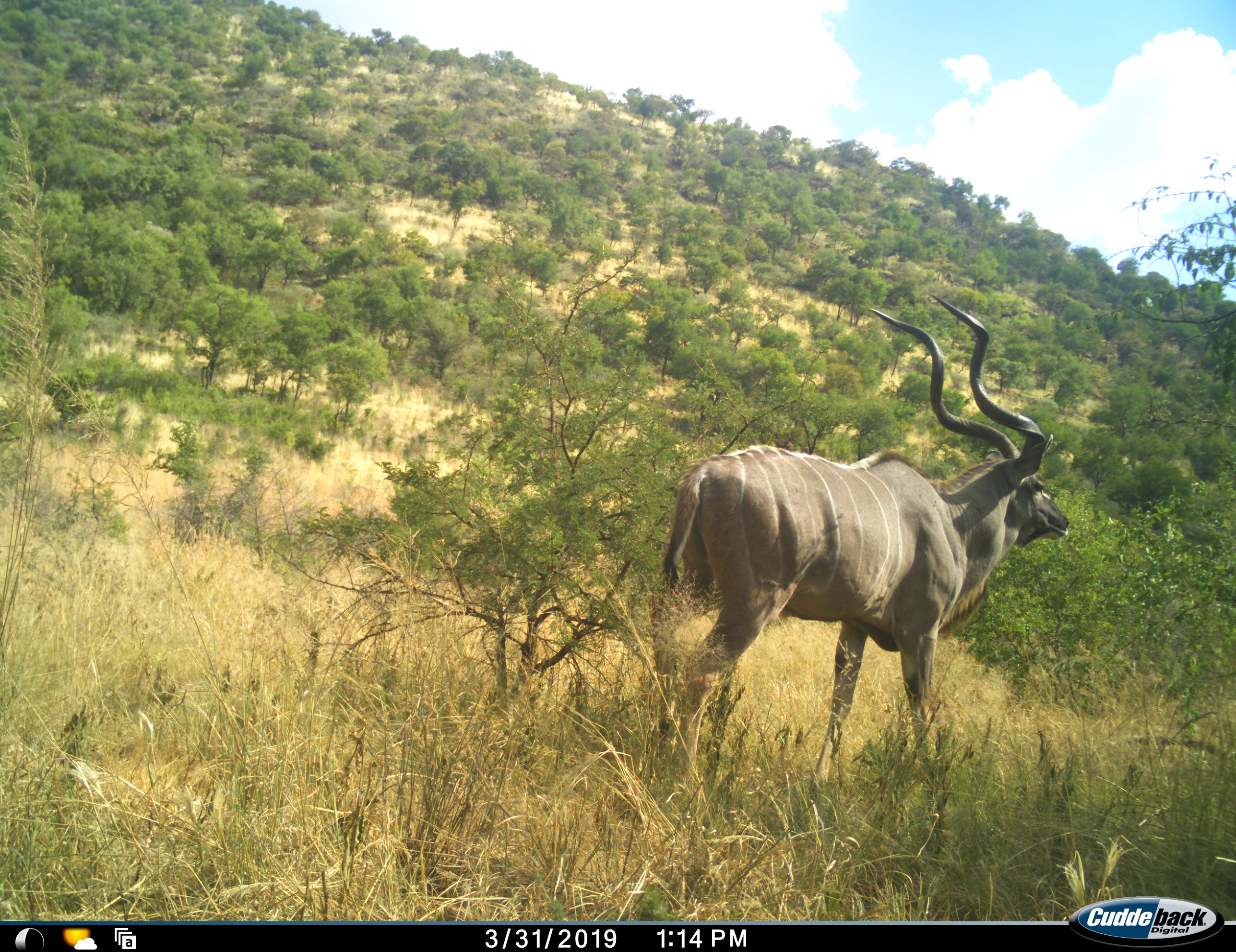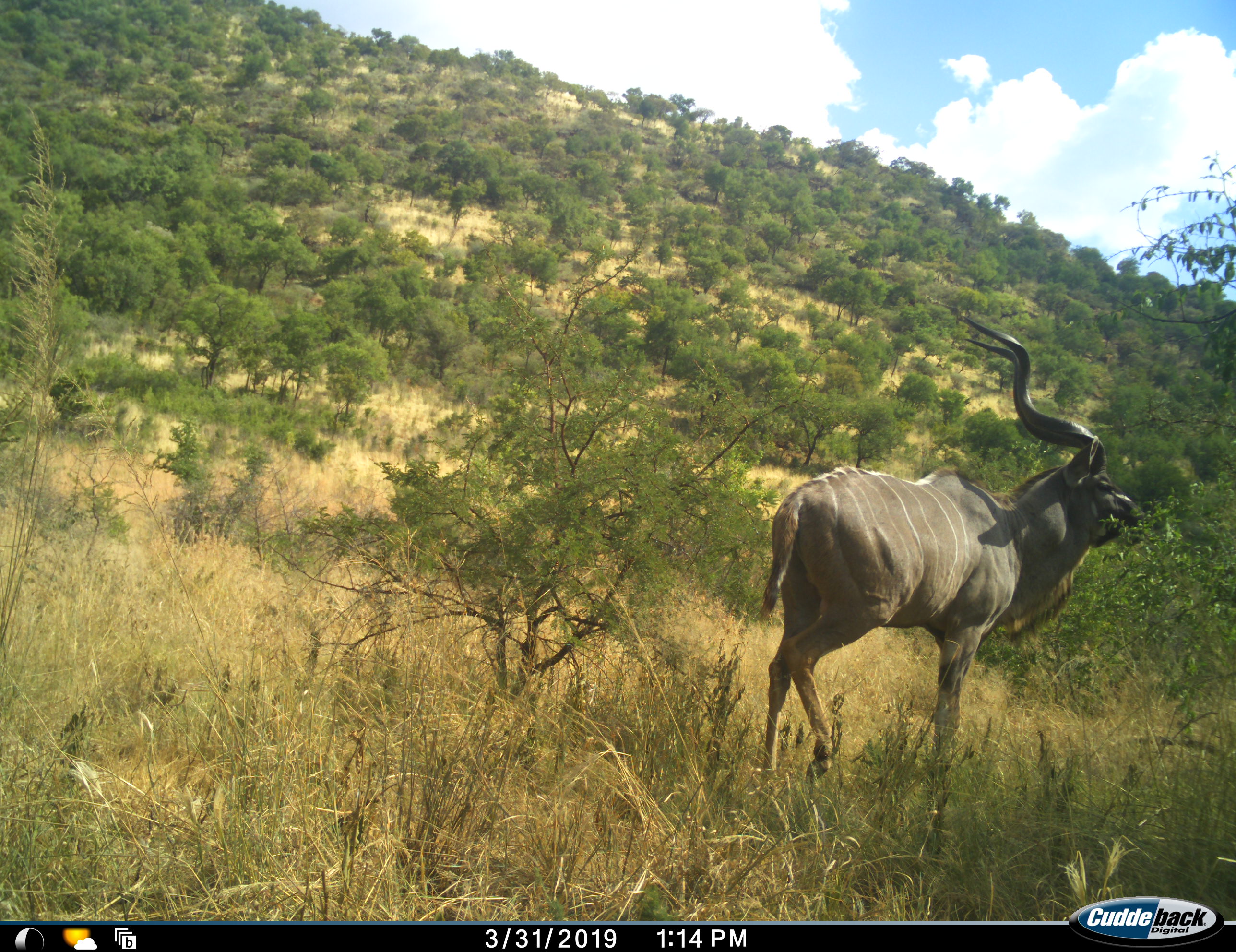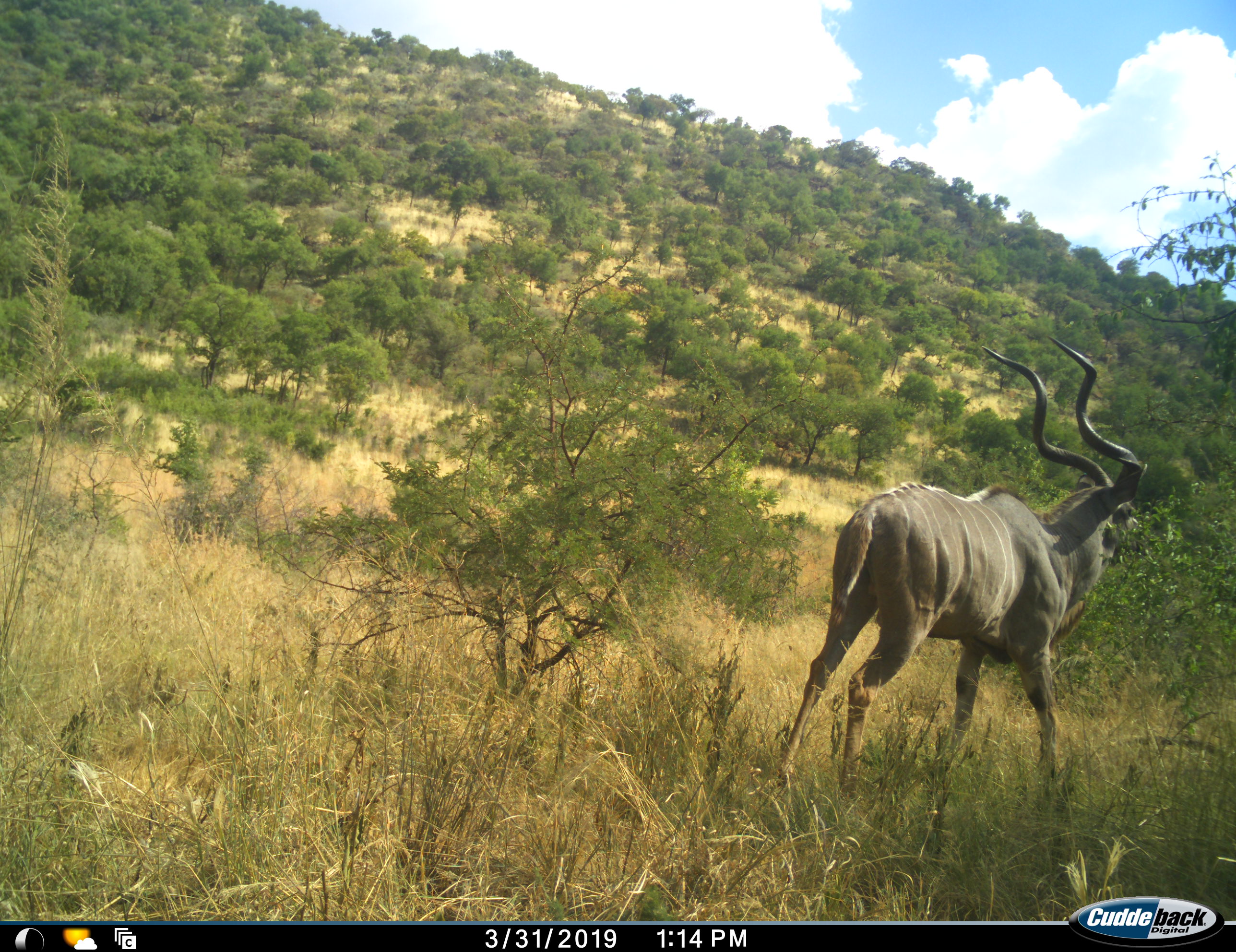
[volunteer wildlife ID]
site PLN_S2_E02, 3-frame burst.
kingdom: Animalia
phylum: Chordata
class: Mammalia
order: Artiodactyla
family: Bovidae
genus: Tragelaphus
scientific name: Tragelaphus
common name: kudu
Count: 1.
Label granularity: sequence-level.